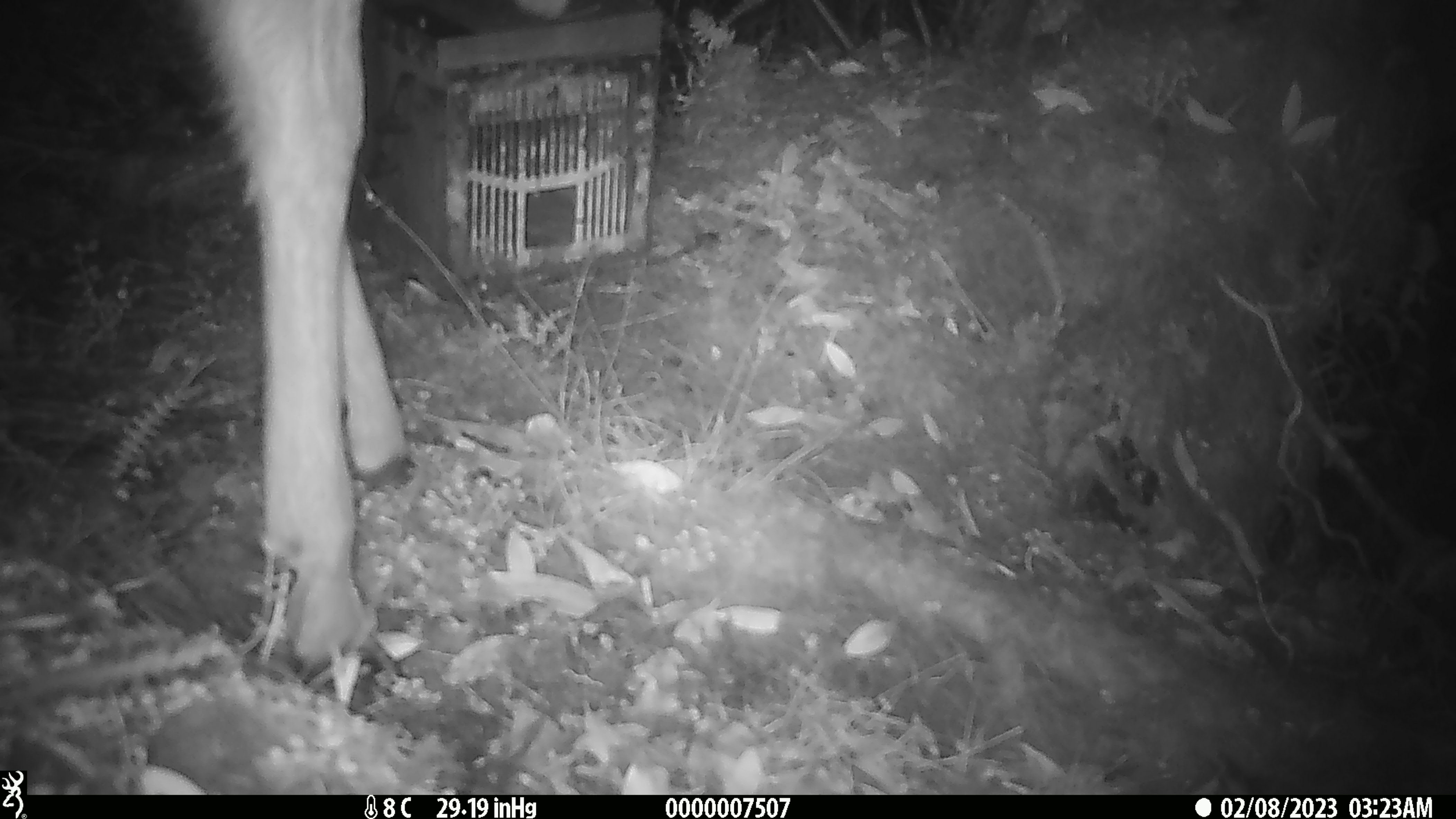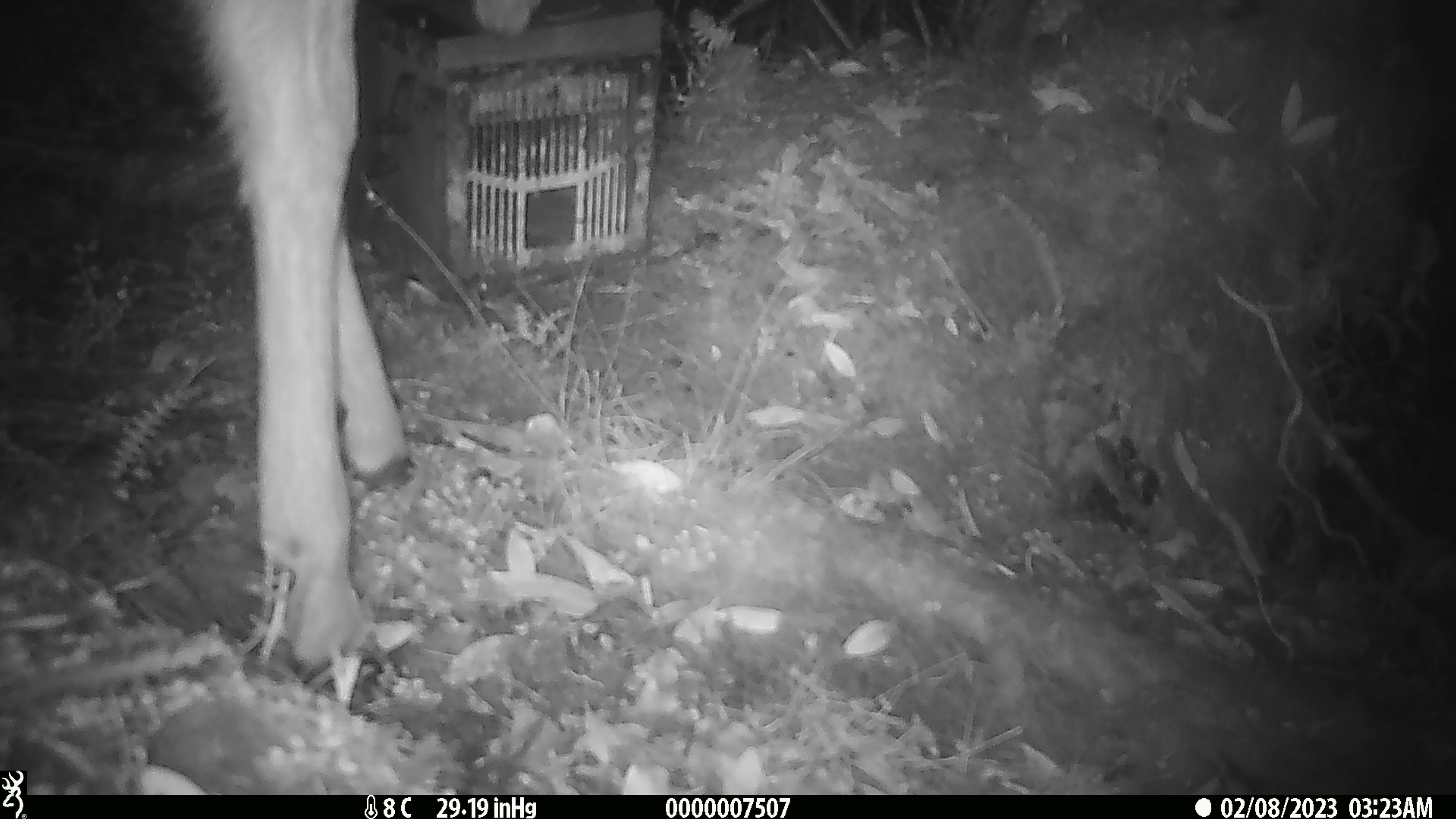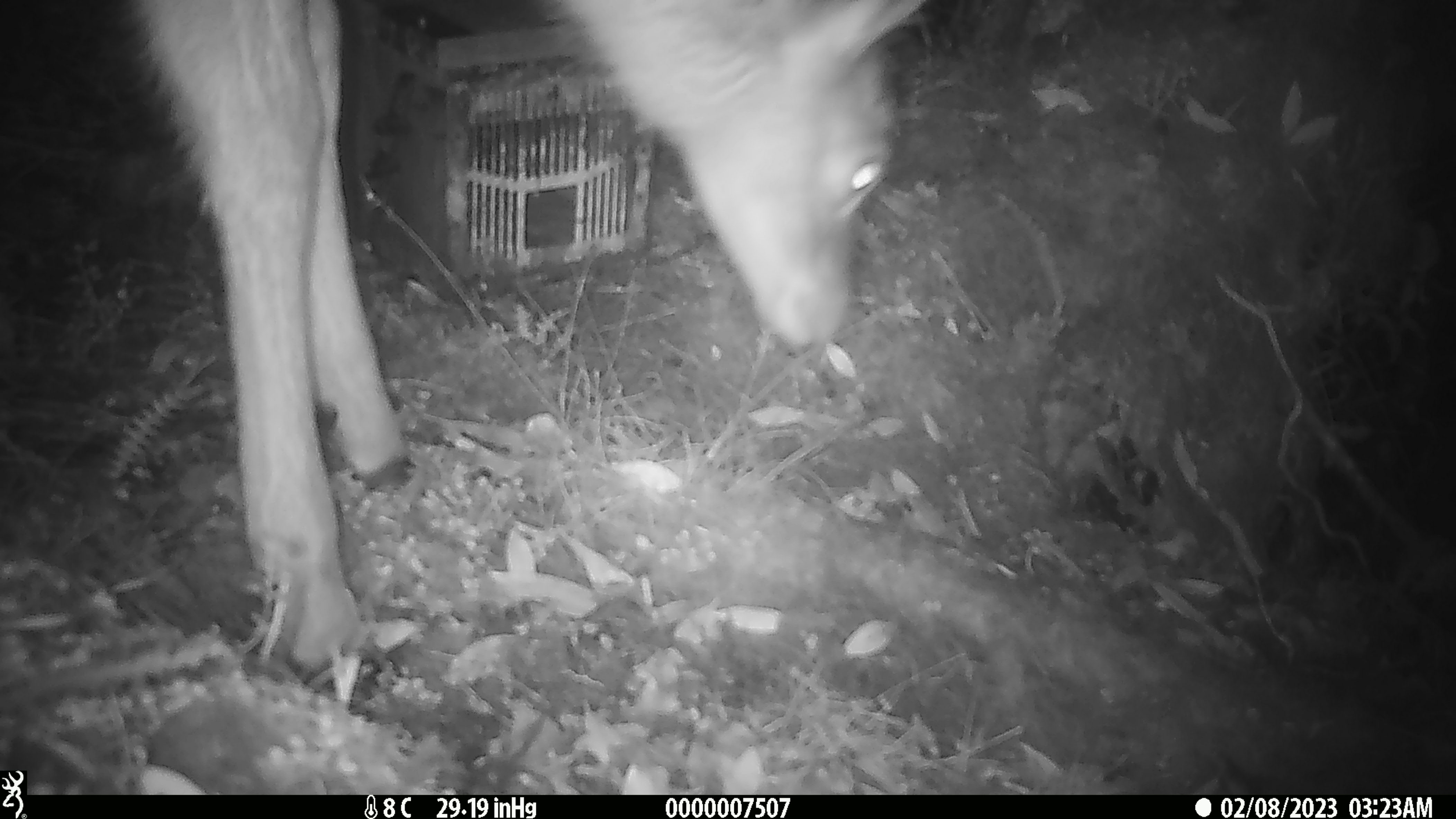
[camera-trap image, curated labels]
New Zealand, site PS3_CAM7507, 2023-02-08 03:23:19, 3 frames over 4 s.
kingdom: Animalia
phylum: Chordata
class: Mammalia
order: Artiodactyla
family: Cervidae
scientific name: Cervidae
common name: deer